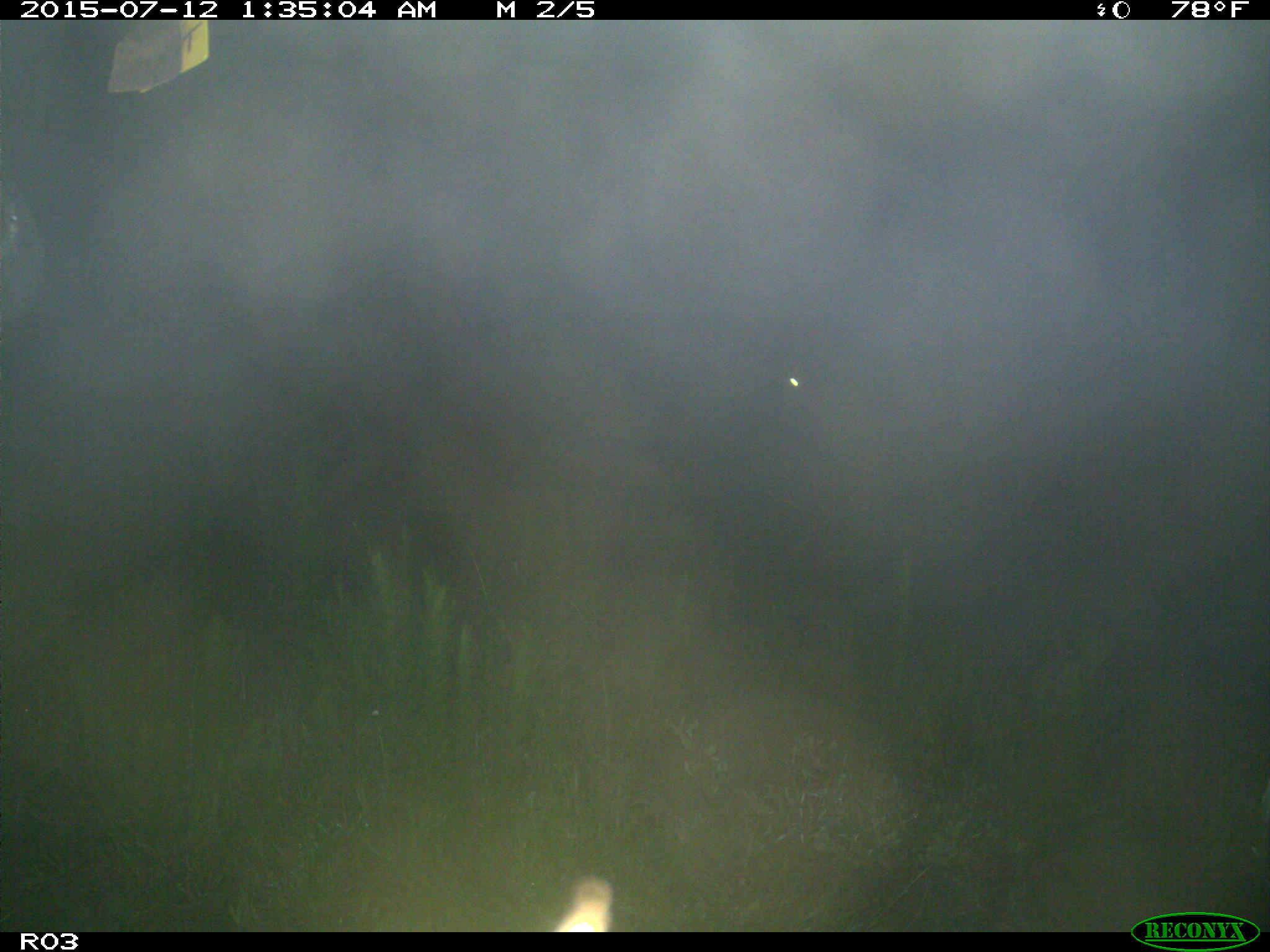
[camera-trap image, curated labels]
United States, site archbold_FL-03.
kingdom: Animalia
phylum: Chordata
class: Mammalia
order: Artiodactyla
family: Bovidae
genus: Bos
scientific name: Bos taurus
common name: domestic cow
Bos taurus (domestic cow).